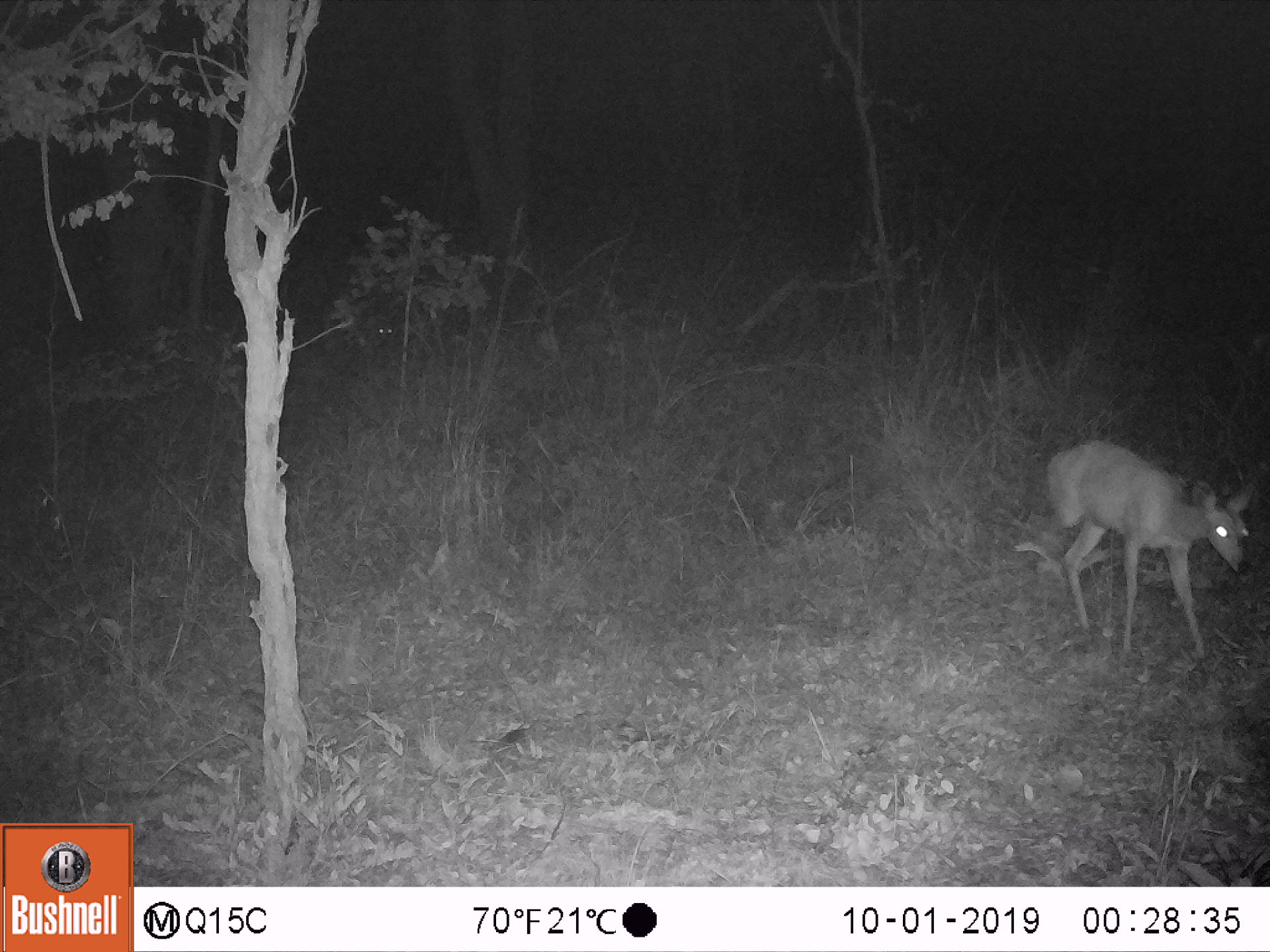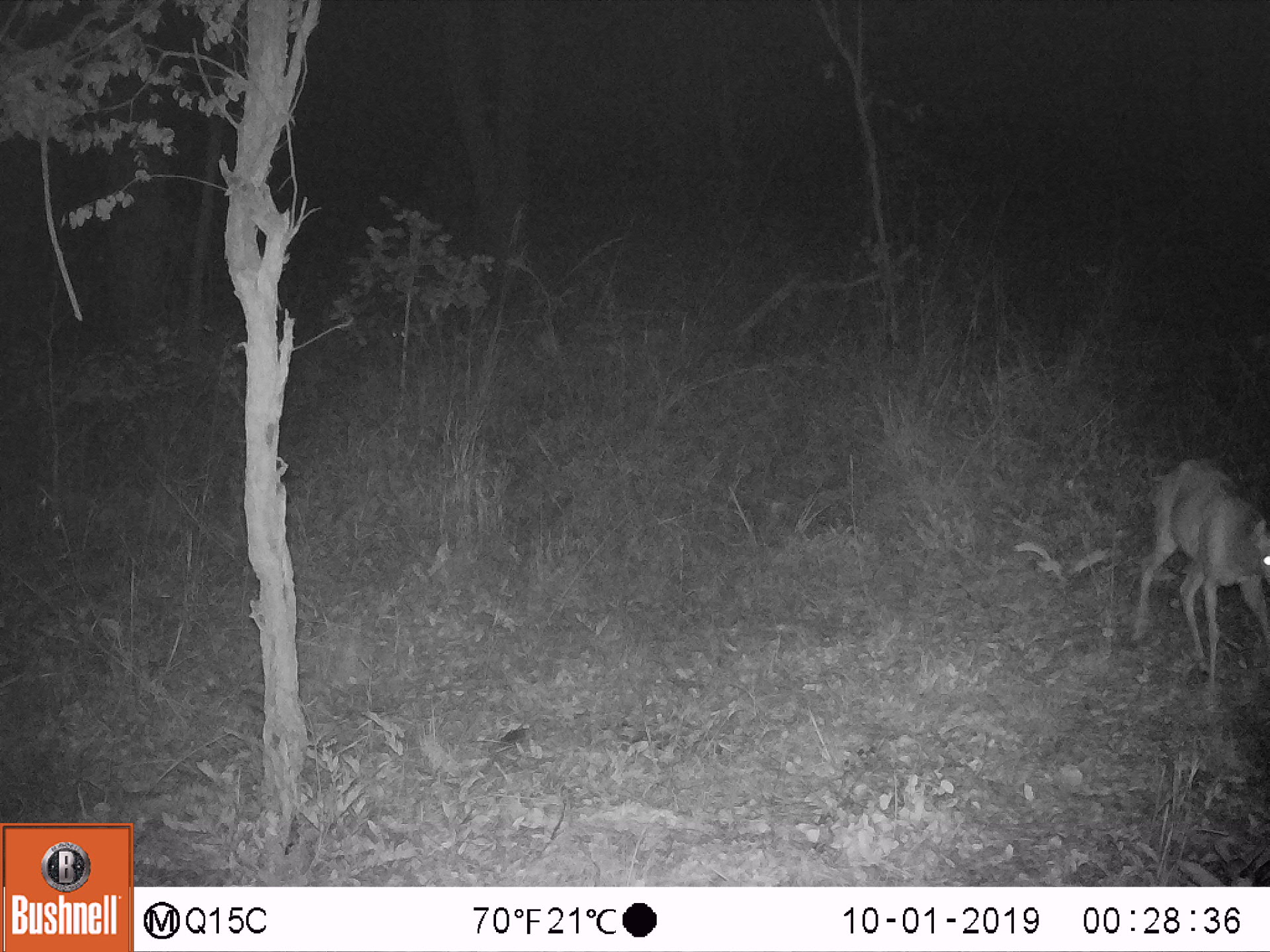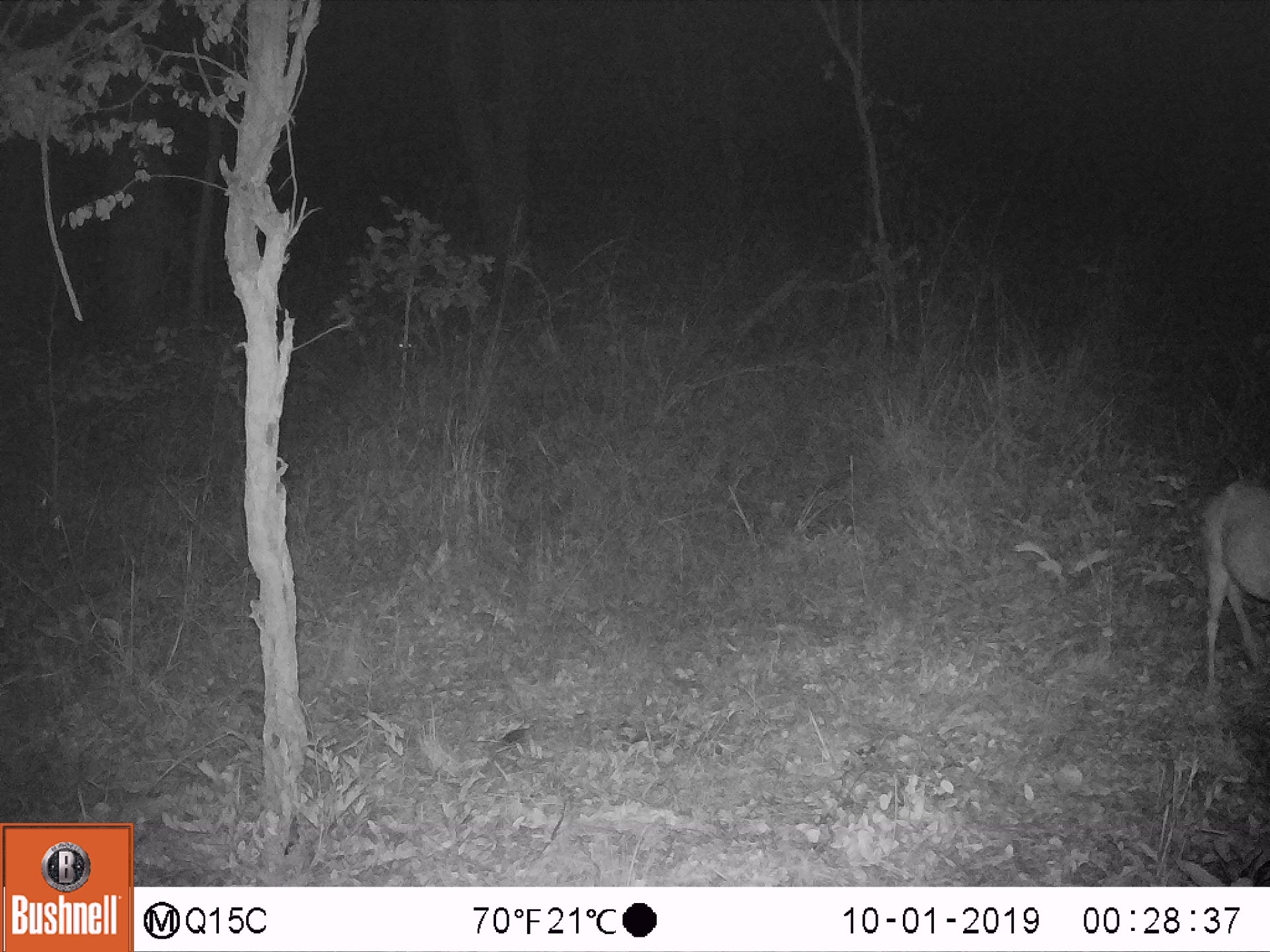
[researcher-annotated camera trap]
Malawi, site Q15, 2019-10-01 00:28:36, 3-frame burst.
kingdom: Animalia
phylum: Chordata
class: Mammalia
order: Artiodactyla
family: Bovidae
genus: Tragelaphus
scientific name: Tragelaphus sylvaticus sylvaticus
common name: cape bushbuck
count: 1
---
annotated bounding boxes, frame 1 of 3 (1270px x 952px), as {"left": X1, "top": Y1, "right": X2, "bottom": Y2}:
cape bushbuck: {"left": 1040, "top": 427, "right": 1254, "bottom": 661}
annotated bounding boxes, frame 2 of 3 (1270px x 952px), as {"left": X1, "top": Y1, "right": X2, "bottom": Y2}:
cape bushbuck: {"left": 1126, "top": 441, "right": 1264, "bottom": 688}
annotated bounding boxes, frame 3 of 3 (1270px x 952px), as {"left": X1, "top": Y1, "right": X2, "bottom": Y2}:
cape bushbuck: {"left": 1194, "top": 468, "right": 1264, "bottom": 697}